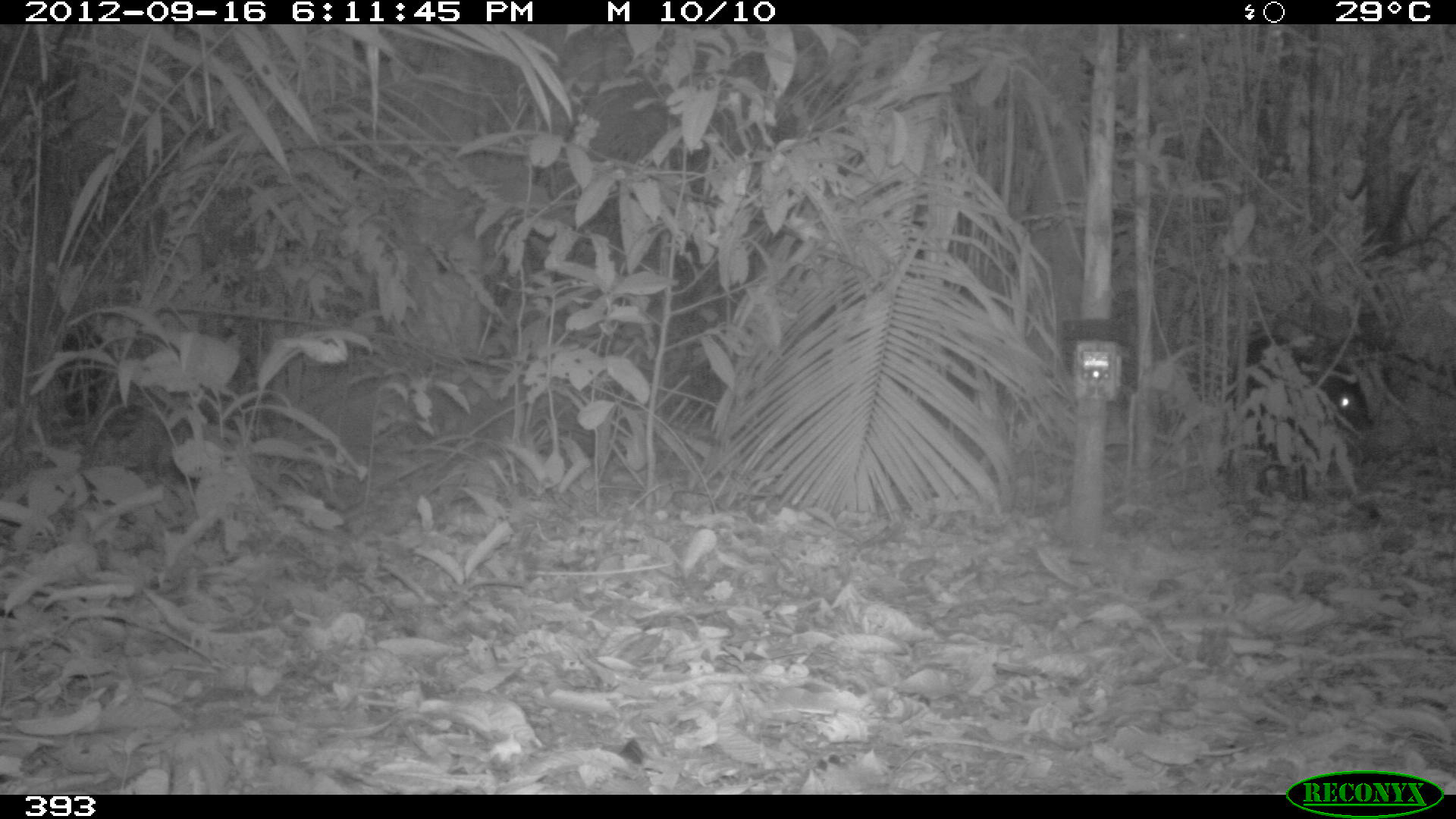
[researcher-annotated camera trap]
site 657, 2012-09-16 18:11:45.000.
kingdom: Animalia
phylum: Chordata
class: Mammalia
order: Artiodactyla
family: Tayassuidae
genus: Tayassu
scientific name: Tayassu pecari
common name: white-lipped peccary